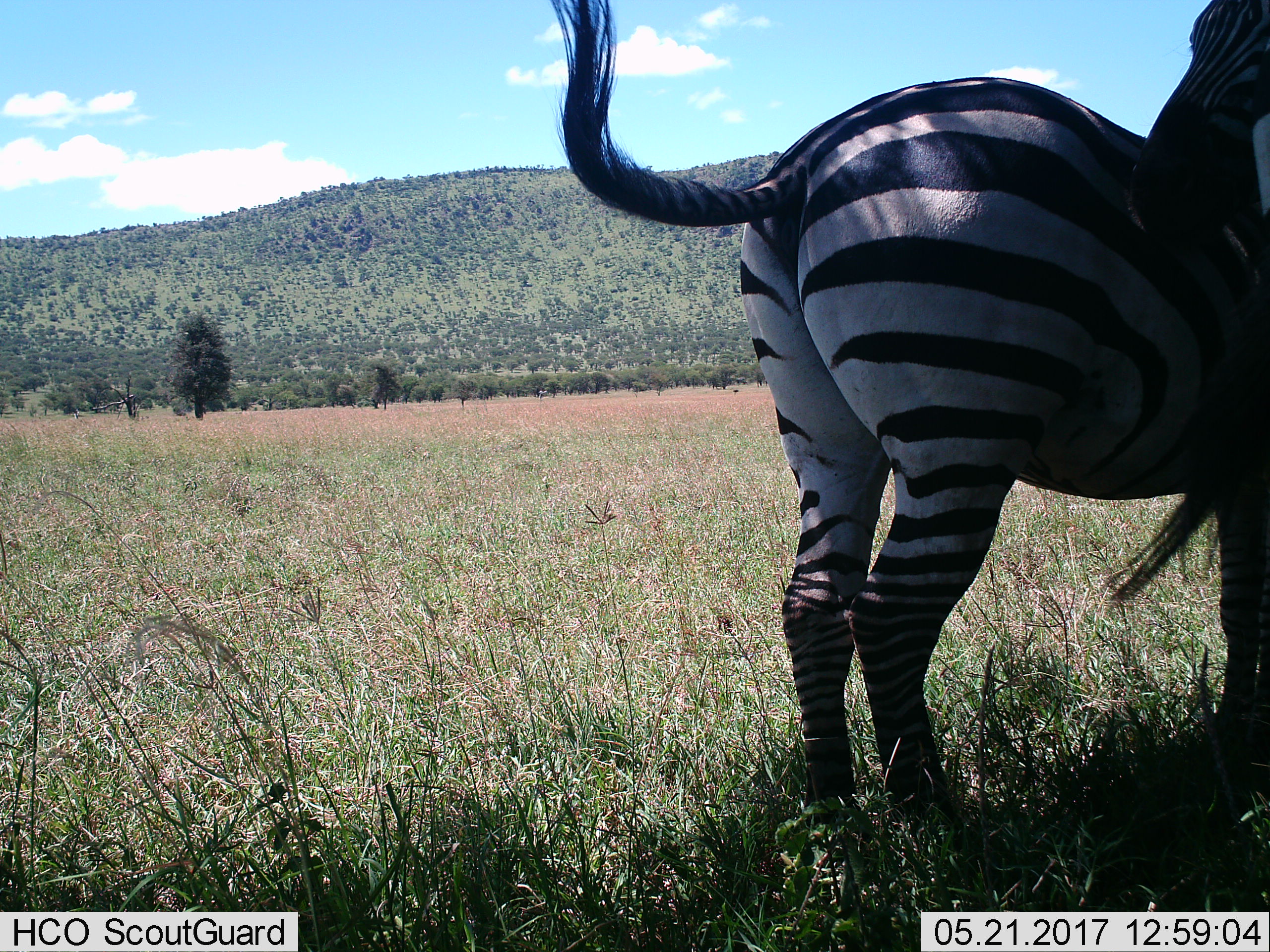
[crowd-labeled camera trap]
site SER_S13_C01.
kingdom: Animalia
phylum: Chordata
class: Mammalia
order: Perissodactyla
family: Equidae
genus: Equus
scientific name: Equus quagga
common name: plains zebra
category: zebraplains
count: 2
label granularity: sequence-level